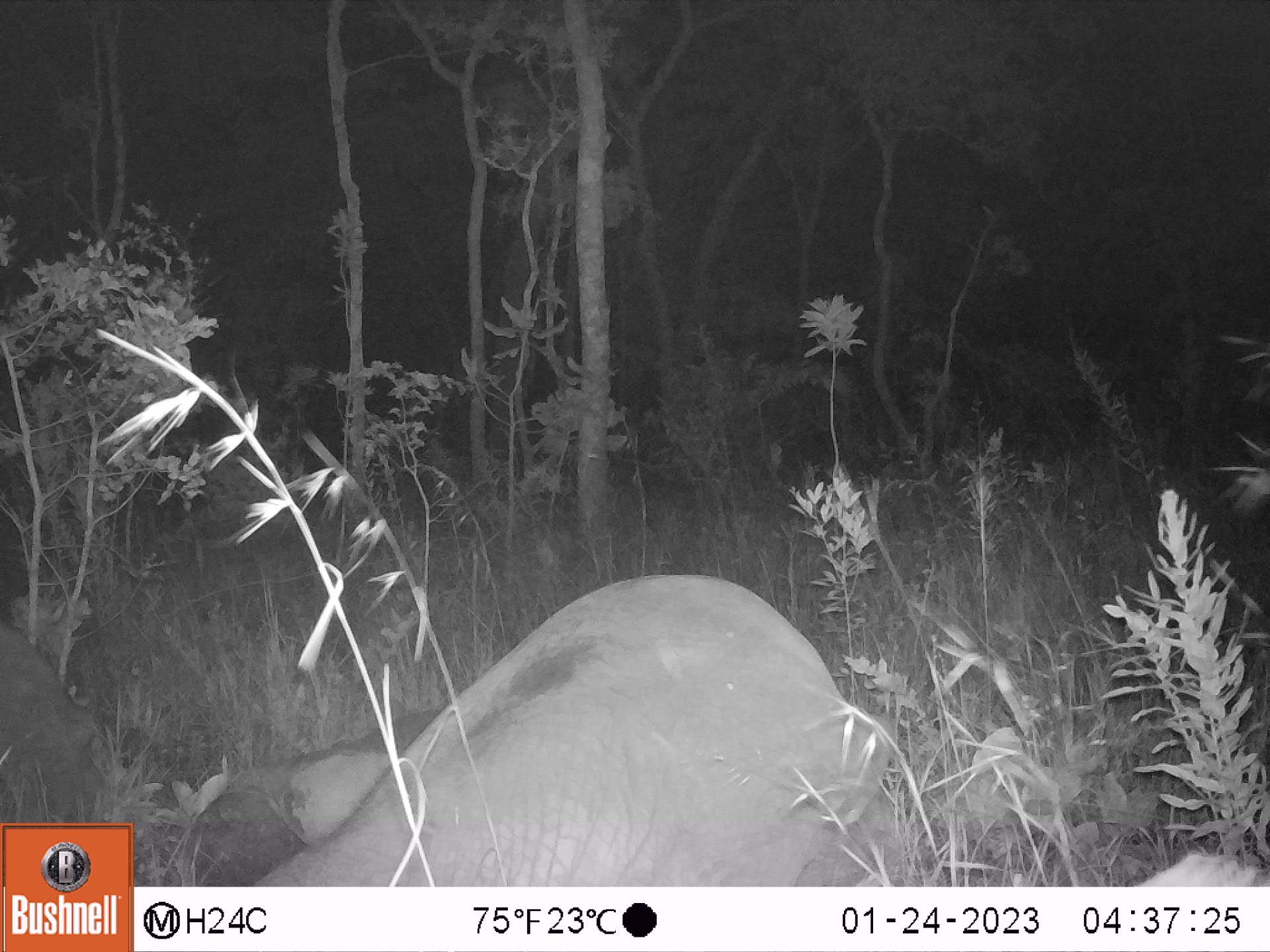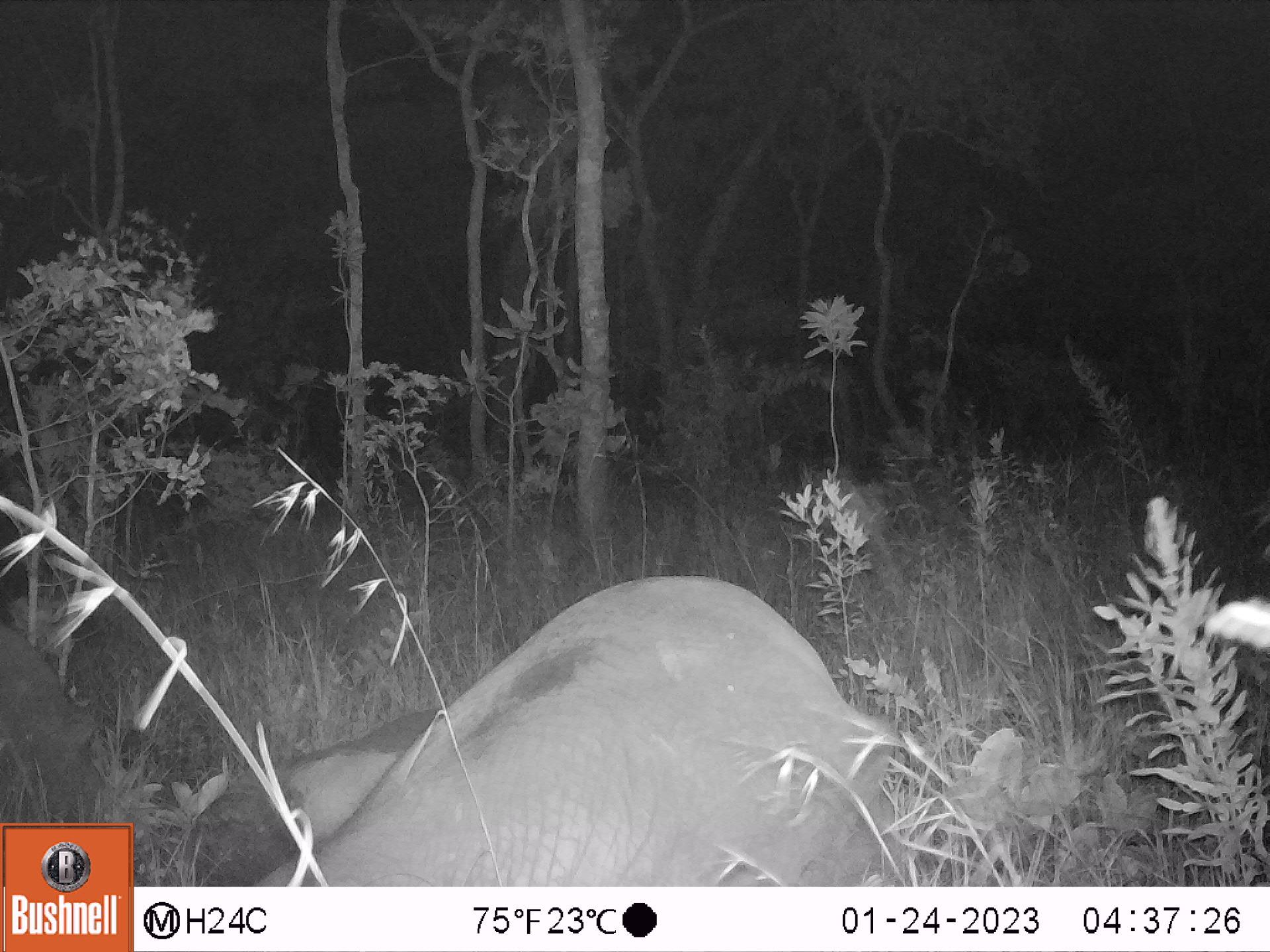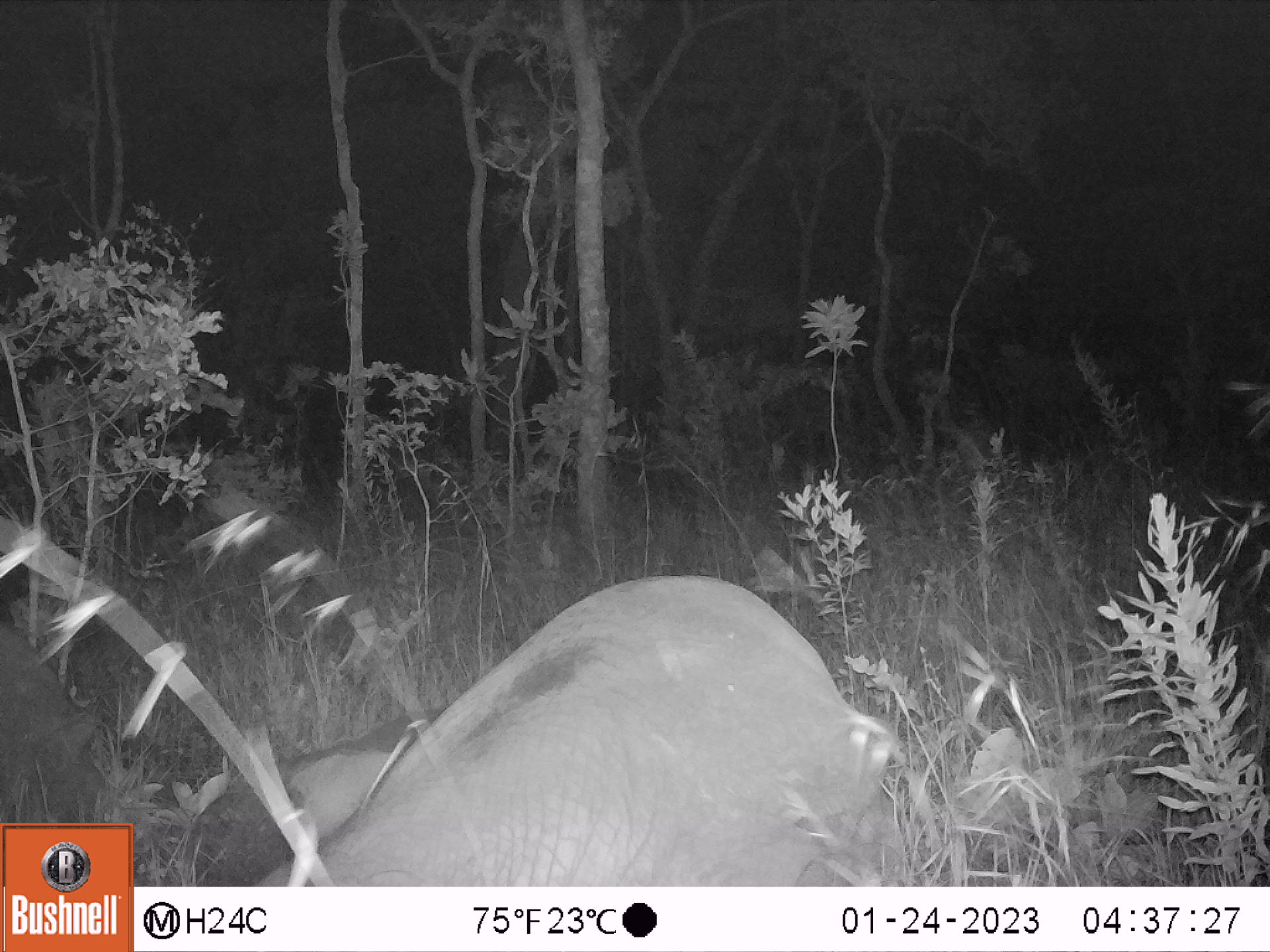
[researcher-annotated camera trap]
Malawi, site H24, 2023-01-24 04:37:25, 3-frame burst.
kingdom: Animalia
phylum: Chordata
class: Mammalia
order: Proboscidea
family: Elephantidae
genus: Loxodonta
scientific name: Loxodonta africana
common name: african savanna elephant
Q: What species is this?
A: African savanna elephant (Loxodonta africana).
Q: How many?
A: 1.